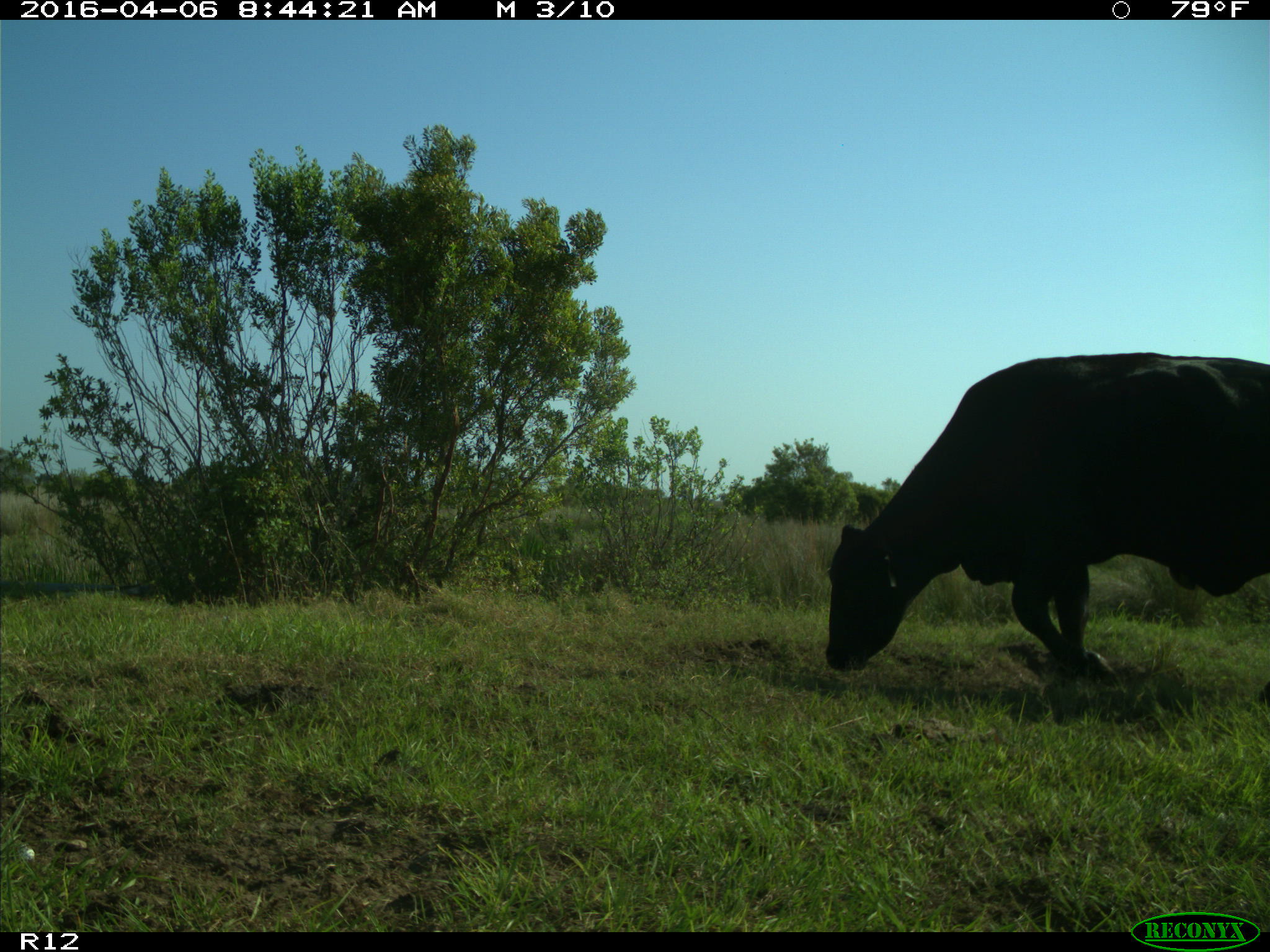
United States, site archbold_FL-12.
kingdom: Animalia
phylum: Chordata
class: Mammalia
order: Artiodactyla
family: Bovidae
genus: Bos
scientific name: Bos taurus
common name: domestic cow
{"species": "Bos taurus (domestic cow)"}